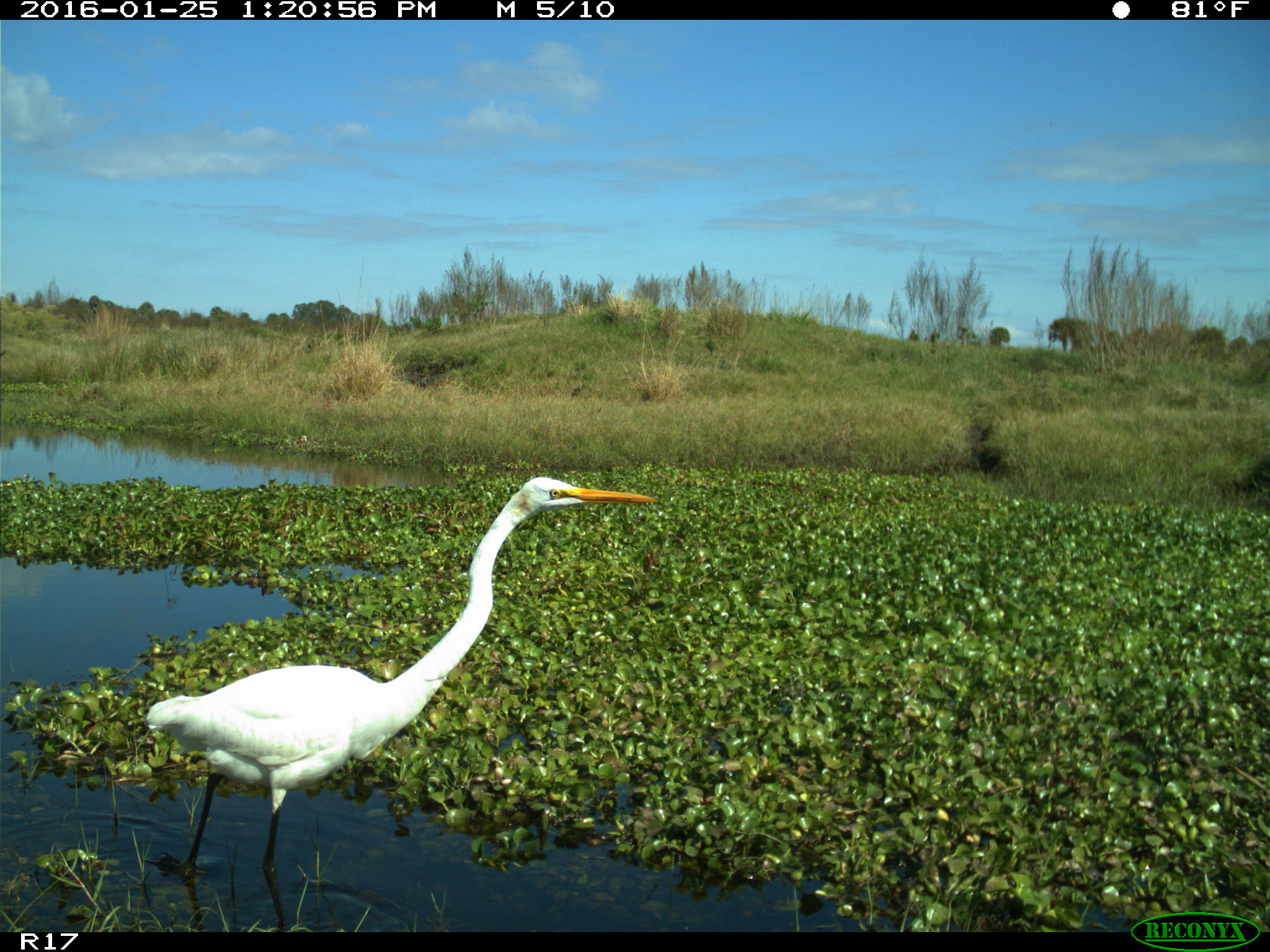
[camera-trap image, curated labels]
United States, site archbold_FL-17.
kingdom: Animalia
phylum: Chordata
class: Aves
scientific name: Aves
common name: birds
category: unidentified bird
Unidentified bird (birds) (Aves).